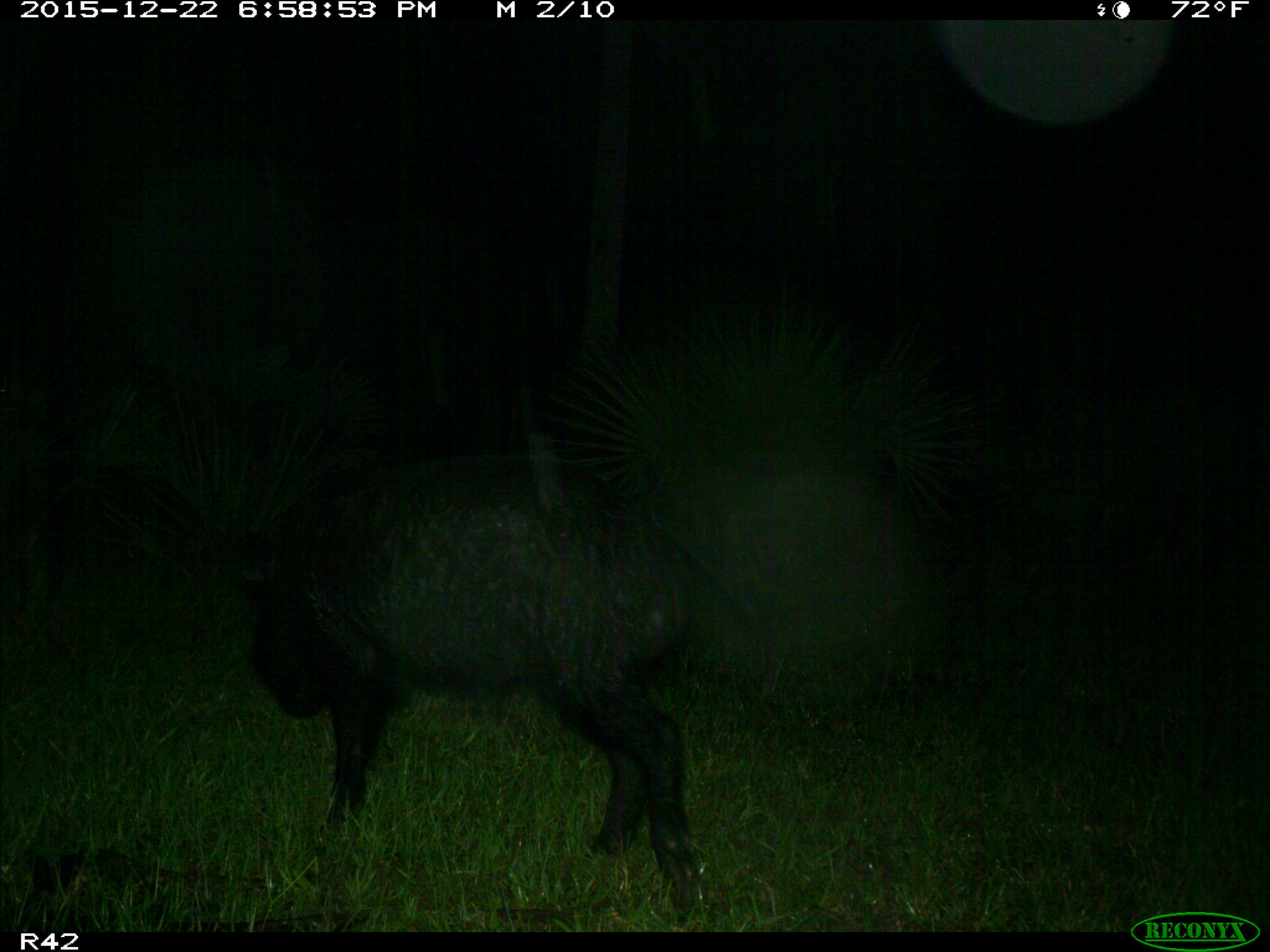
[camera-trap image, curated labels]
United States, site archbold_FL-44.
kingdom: Animalia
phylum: Chordata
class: Mammalia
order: Artiodactyla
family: Suidae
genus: Sus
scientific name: Sus scrofa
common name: wild boar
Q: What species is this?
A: Sus scrofa (wild boar).